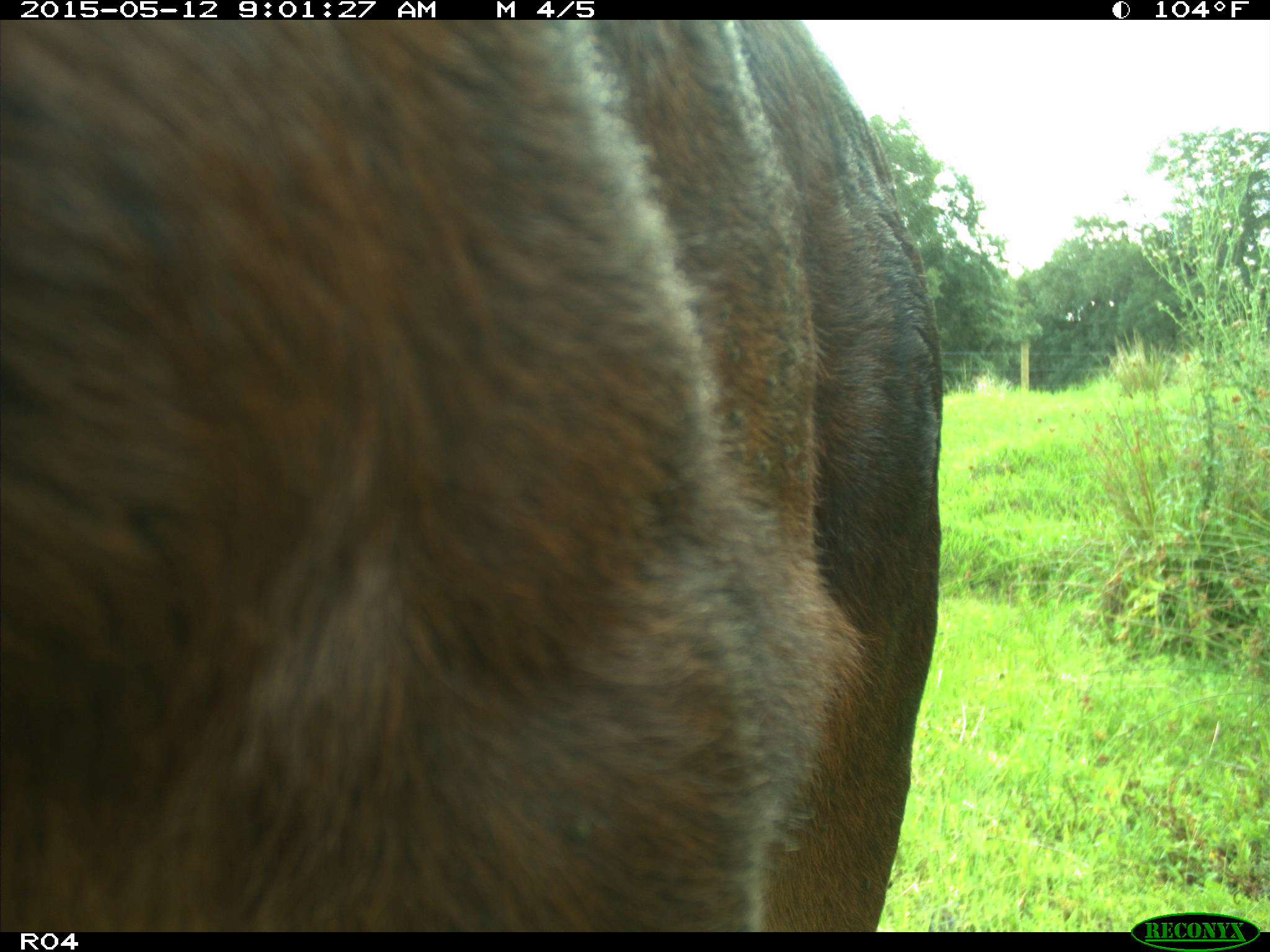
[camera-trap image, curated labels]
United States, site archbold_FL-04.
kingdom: Animalia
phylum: Chordata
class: Mammalia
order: Artiodactyla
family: Bovidae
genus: Bos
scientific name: Bos taurus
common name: domestic cow